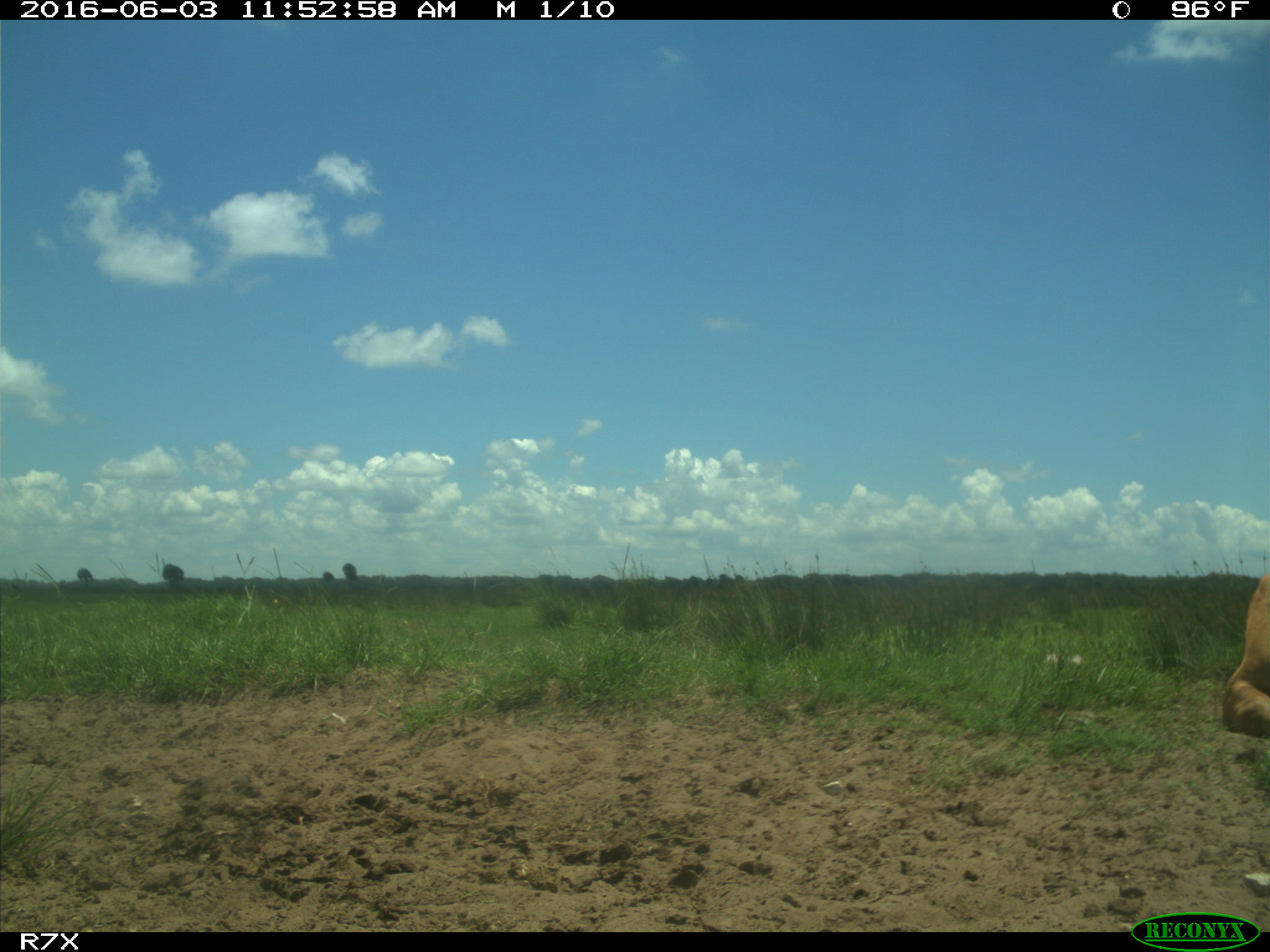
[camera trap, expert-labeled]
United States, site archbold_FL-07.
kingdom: Animalia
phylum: Chordata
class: Mammalia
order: Artiodactyla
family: Bovidae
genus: Bos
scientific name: Bos taurus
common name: domestic cow